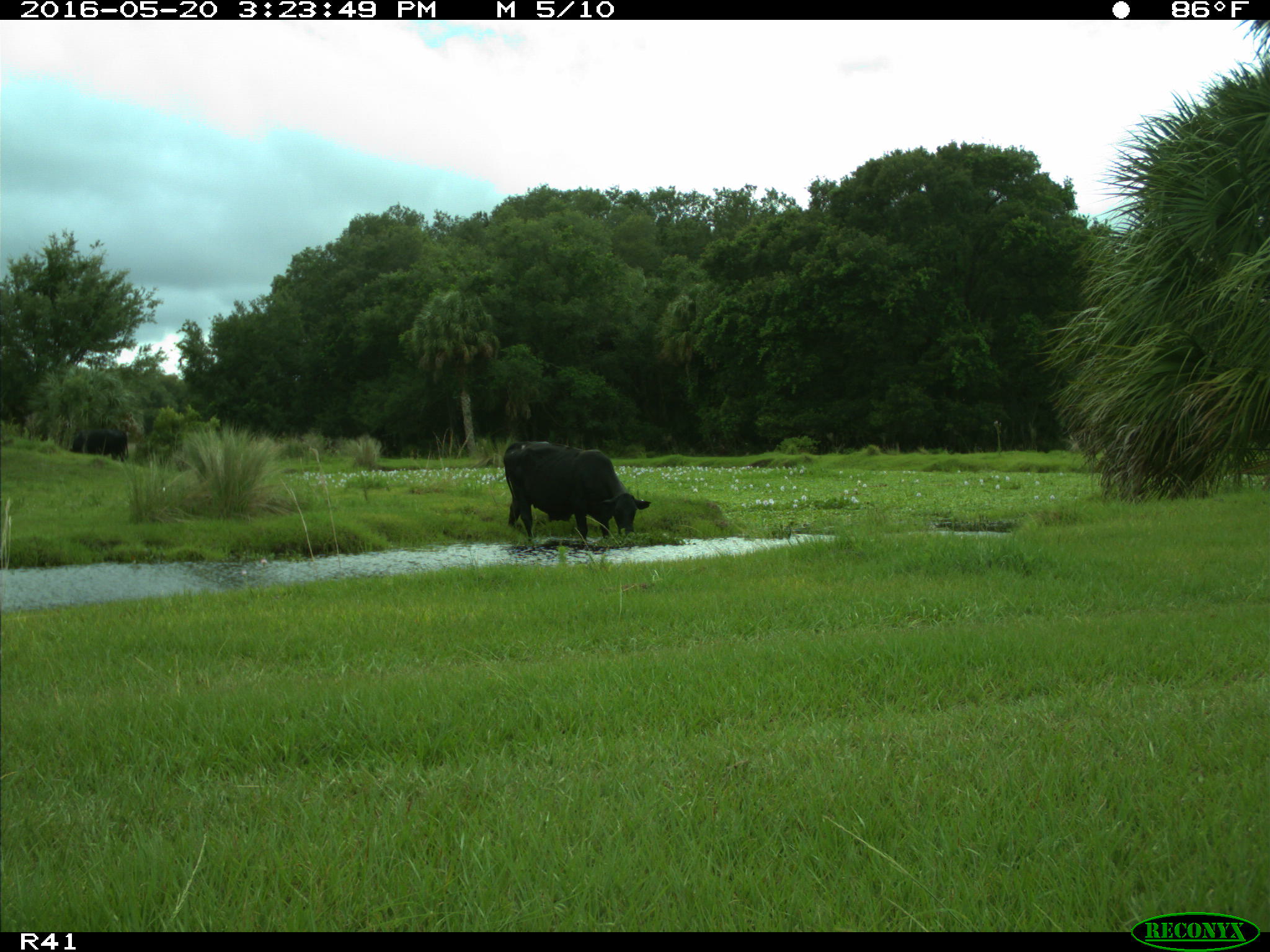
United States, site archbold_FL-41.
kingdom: Animalia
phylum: Chordata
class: Mammalia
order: Artiodactyla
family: Bovidae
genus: Bos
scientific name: Bos taurus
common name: domestic cow